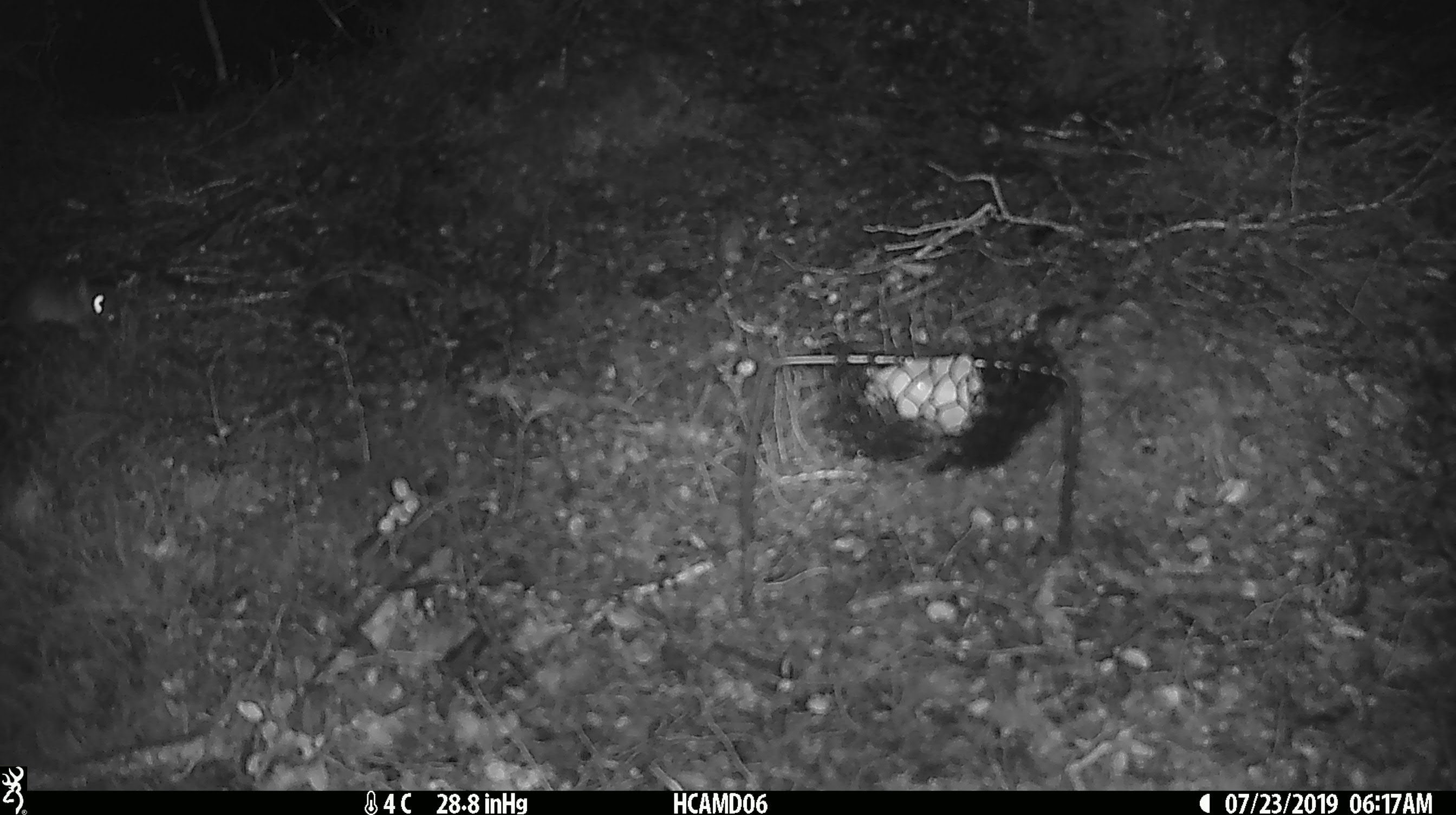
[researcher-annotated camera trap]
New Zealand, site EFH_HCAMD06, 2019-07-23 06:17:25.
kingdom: Animalia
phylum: Chordata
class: Mammalia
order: Rodentia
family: Muridae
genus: Mus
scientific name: Mus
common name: mouse